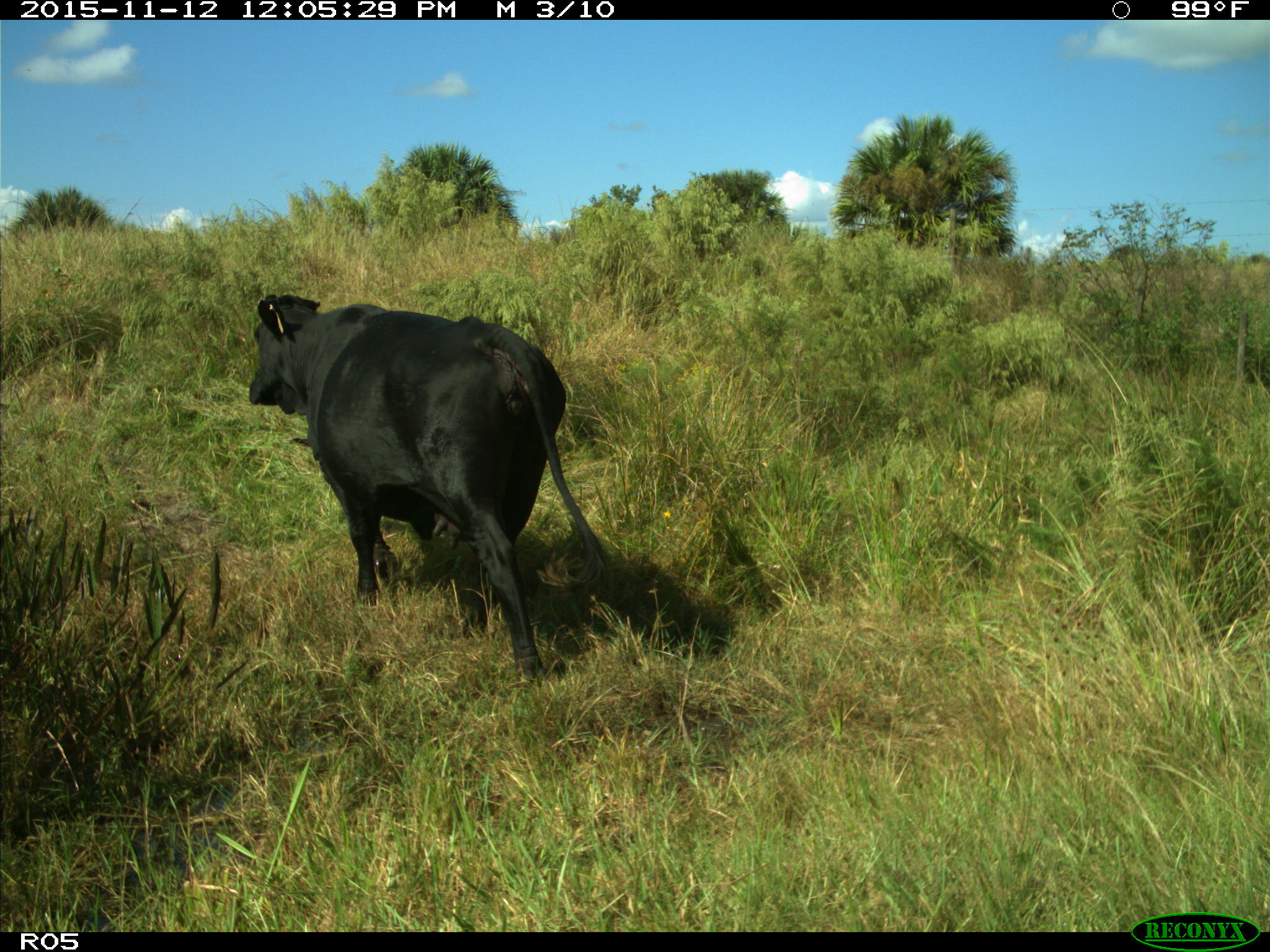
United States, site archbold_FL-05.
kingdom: Animalia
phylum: Chordata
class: Mammalia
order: Artiodactyla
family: Bovidae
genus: Bos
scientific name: Bos taurus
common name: domestic cow